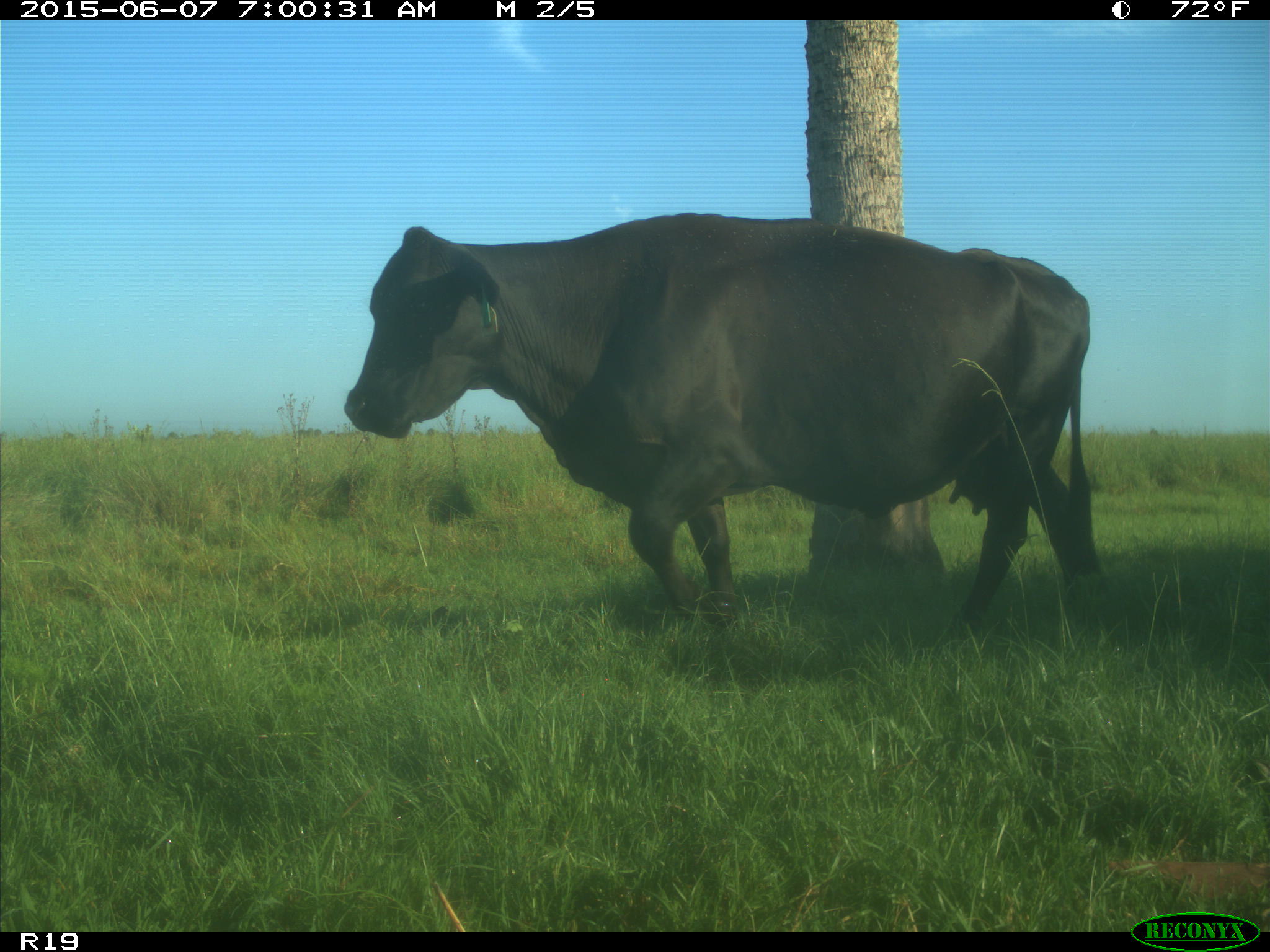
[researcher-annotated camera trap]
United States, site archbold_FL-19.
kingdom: Animalia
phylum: Chordata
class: Mammalia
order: Artiodactyla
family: Bovidae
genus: Bos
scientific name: Bos taurus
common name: domestic cow